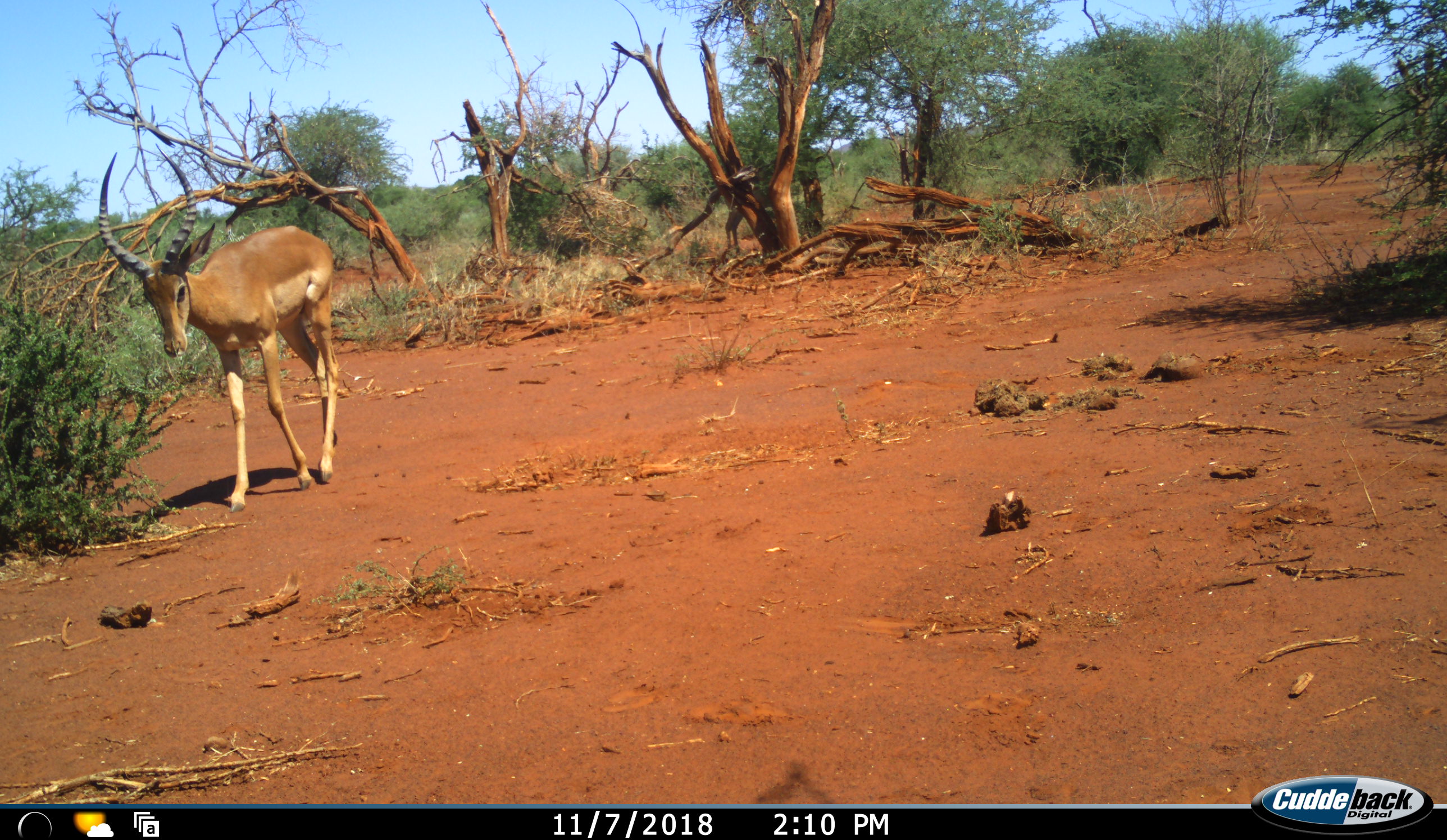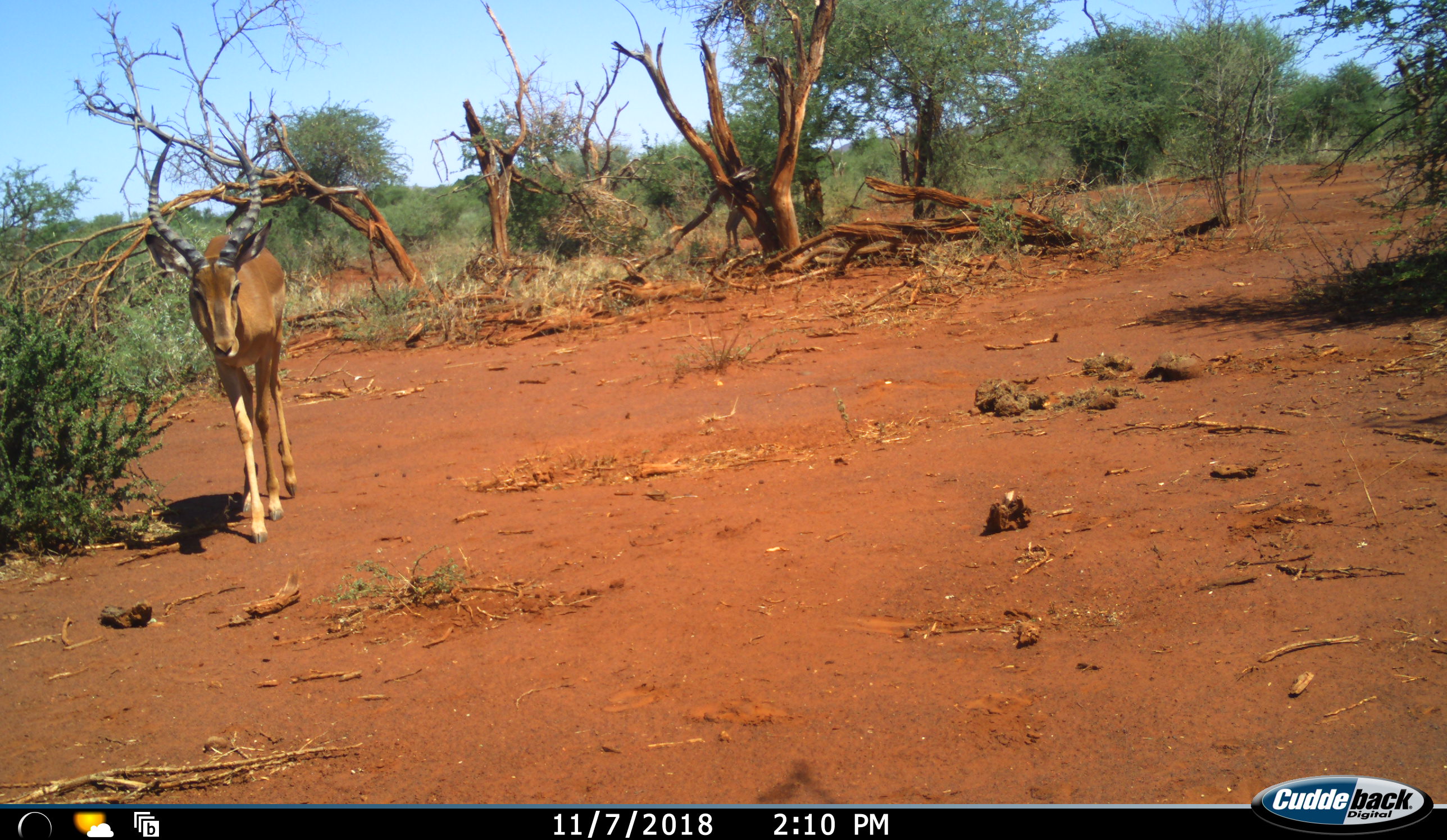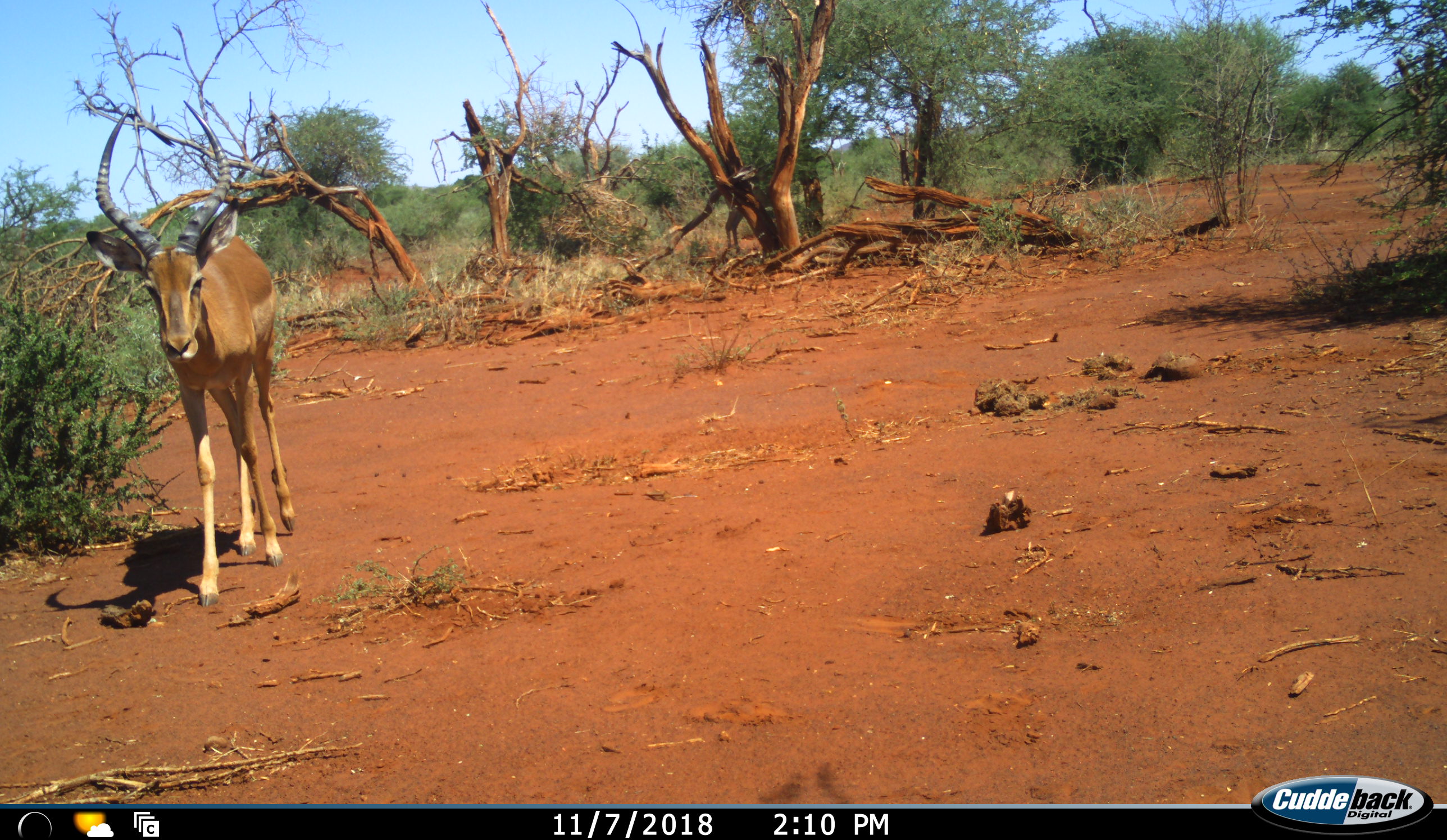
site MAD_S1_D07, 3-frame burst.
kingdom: Animalia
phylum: Chordata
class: Mammalia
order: Artiodactyla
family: Bovidae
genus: Aepyceros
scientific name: Aepyceros melampus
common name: impala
Impala (Aepyceros melampus), count 1. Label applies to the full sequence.